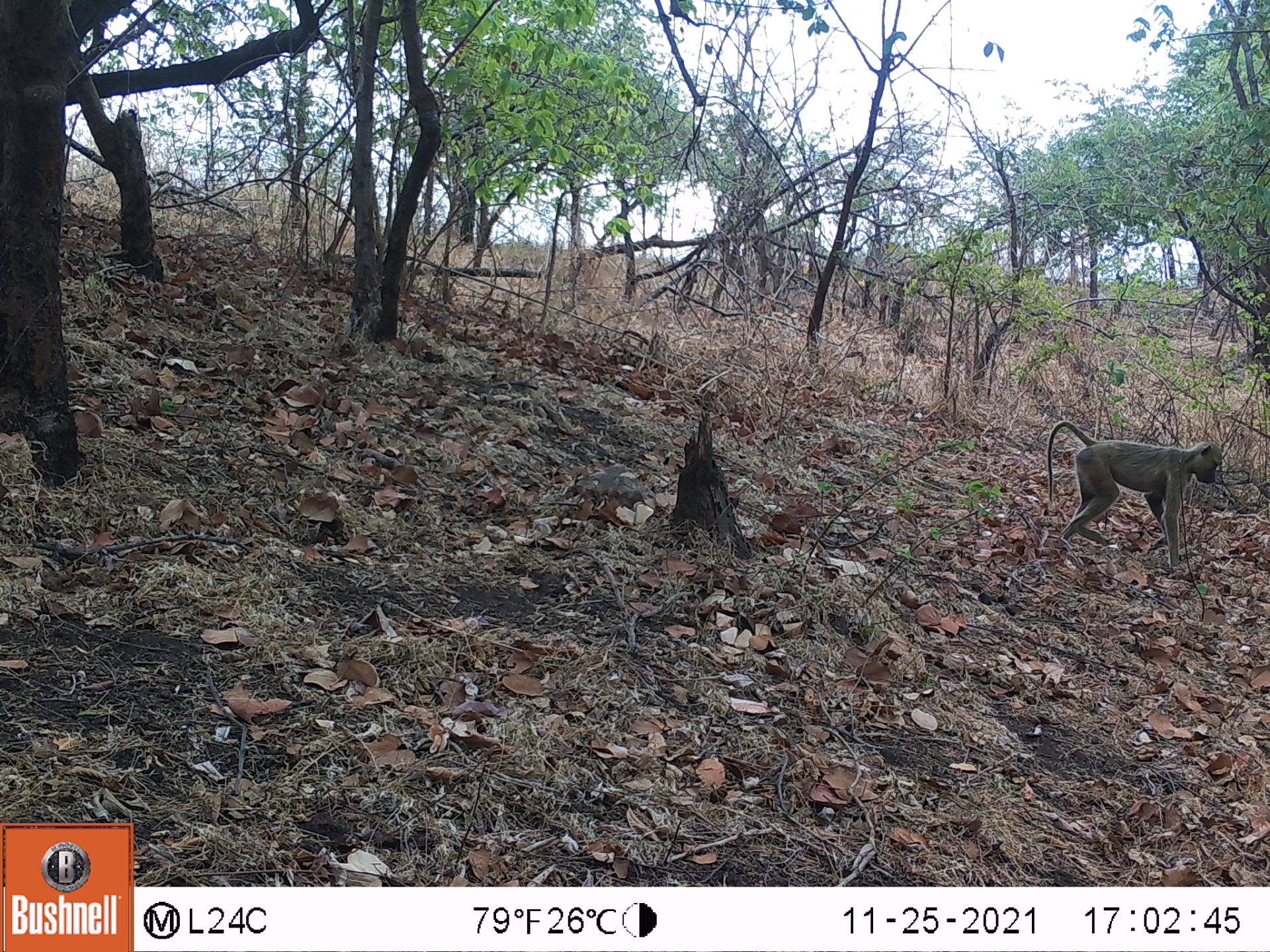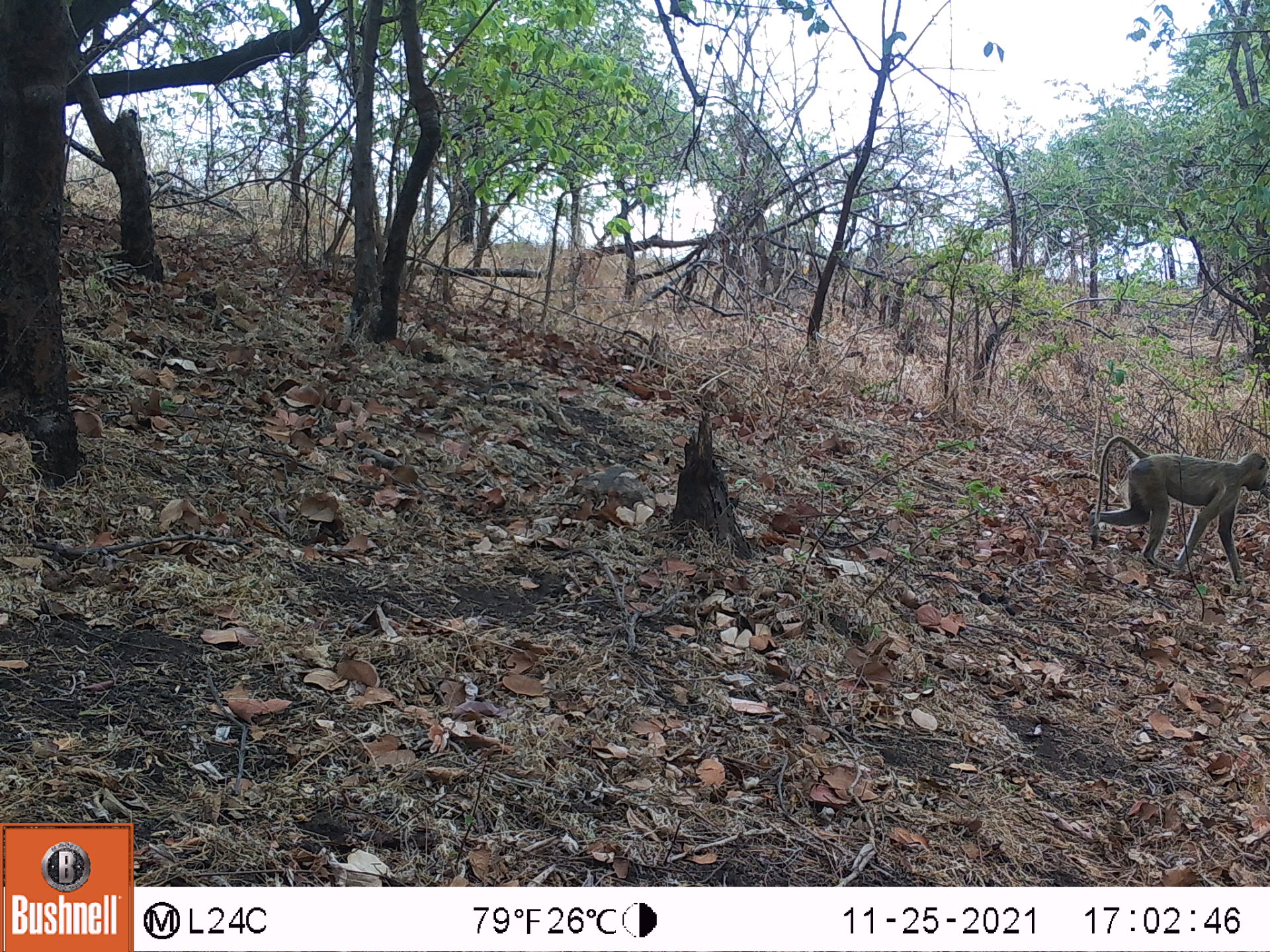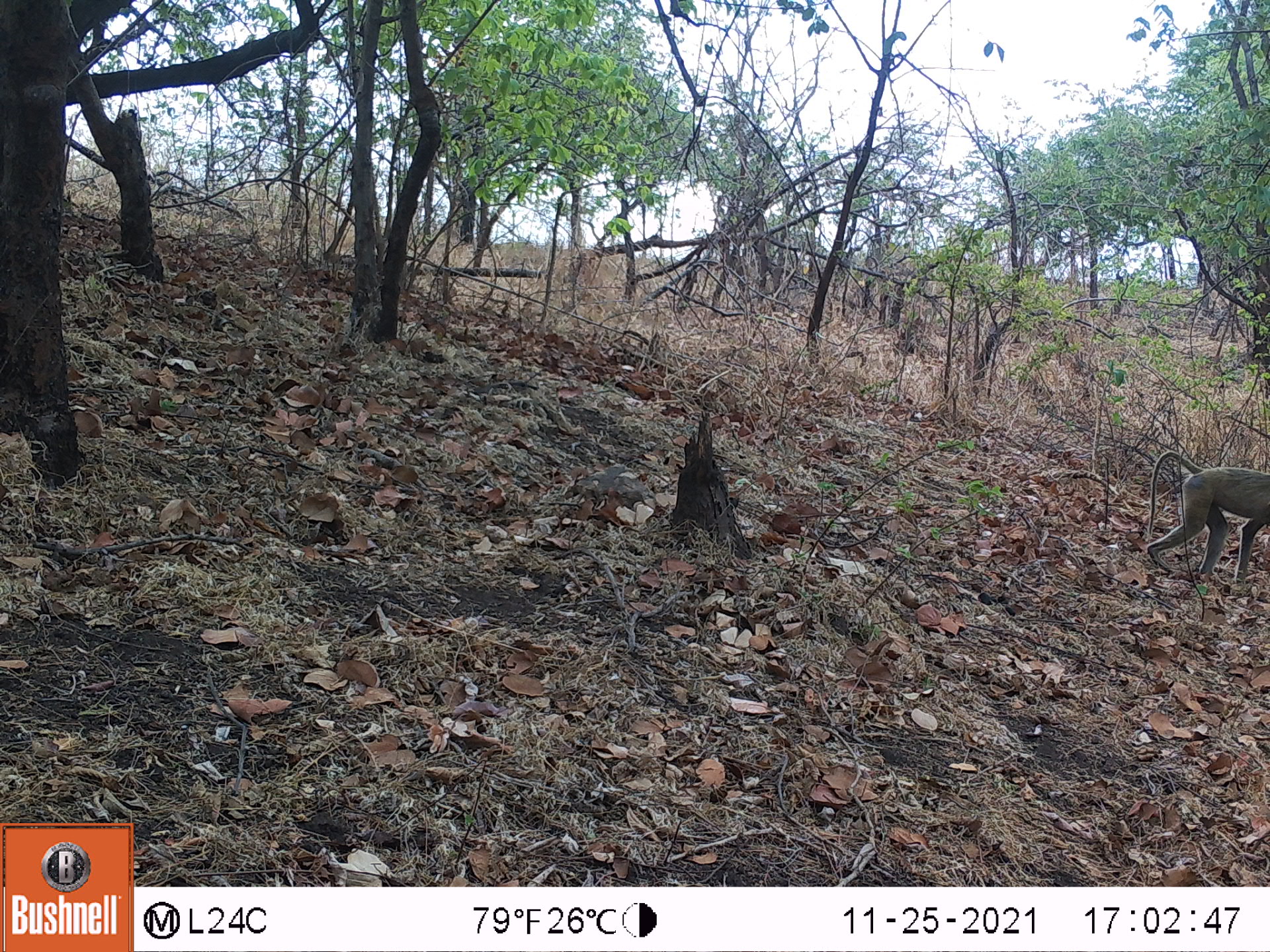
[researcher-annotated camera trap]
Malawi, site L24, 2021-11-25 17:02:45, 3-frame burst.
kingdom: Animalia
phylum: Chordata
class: Mammalia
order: Primates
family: Cercopithecidae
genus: Papio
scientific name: Papio cynocephalus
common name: yellow baboon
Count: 1.